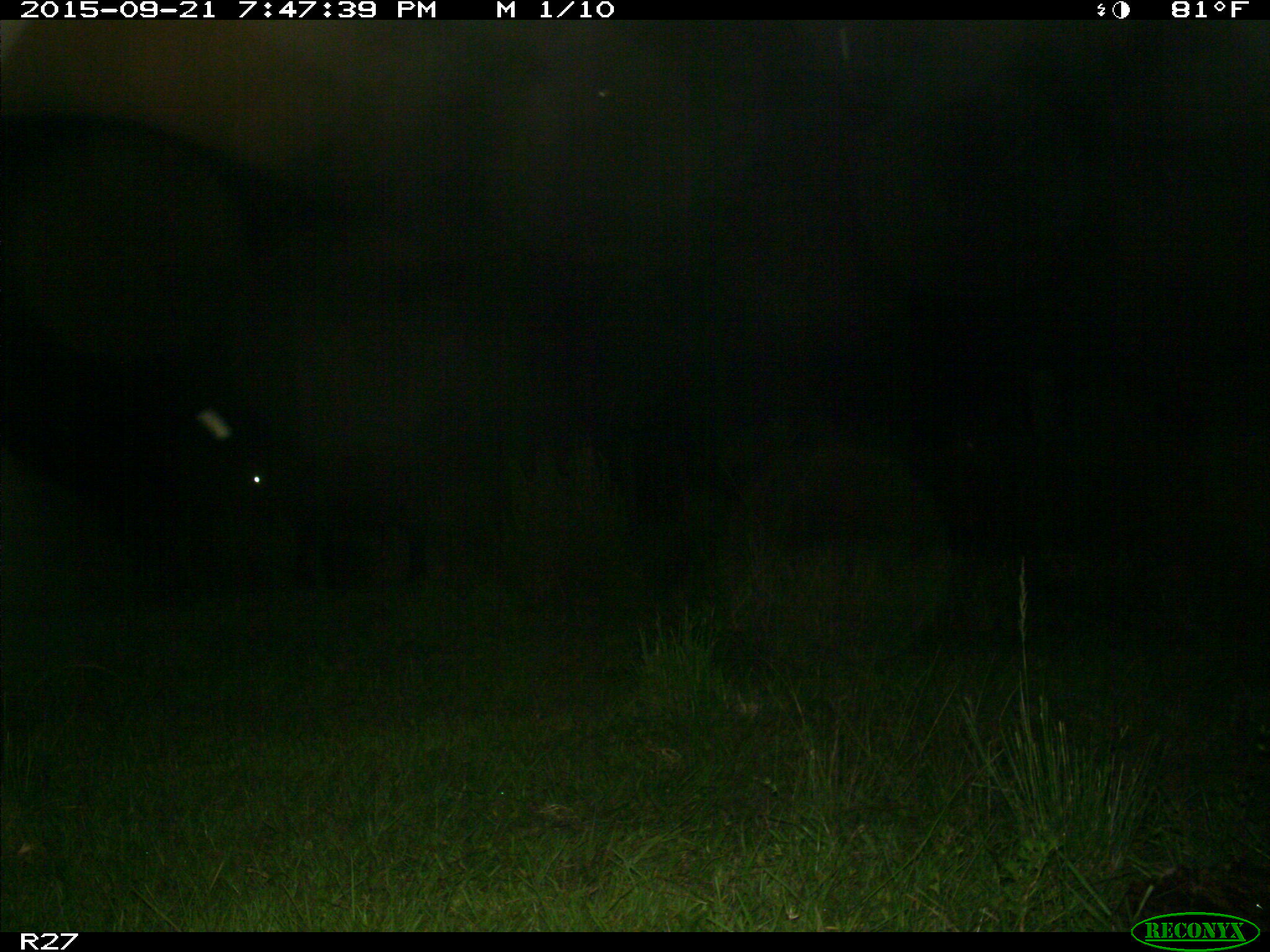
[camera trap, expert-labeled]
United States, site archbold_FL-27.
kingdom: Animalia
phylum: Chordata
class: Mammalia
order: Artiodactyla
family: Bovidae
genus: Bos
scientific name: Bos taurus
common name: domestic cow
Bos taurus (domestic cow).